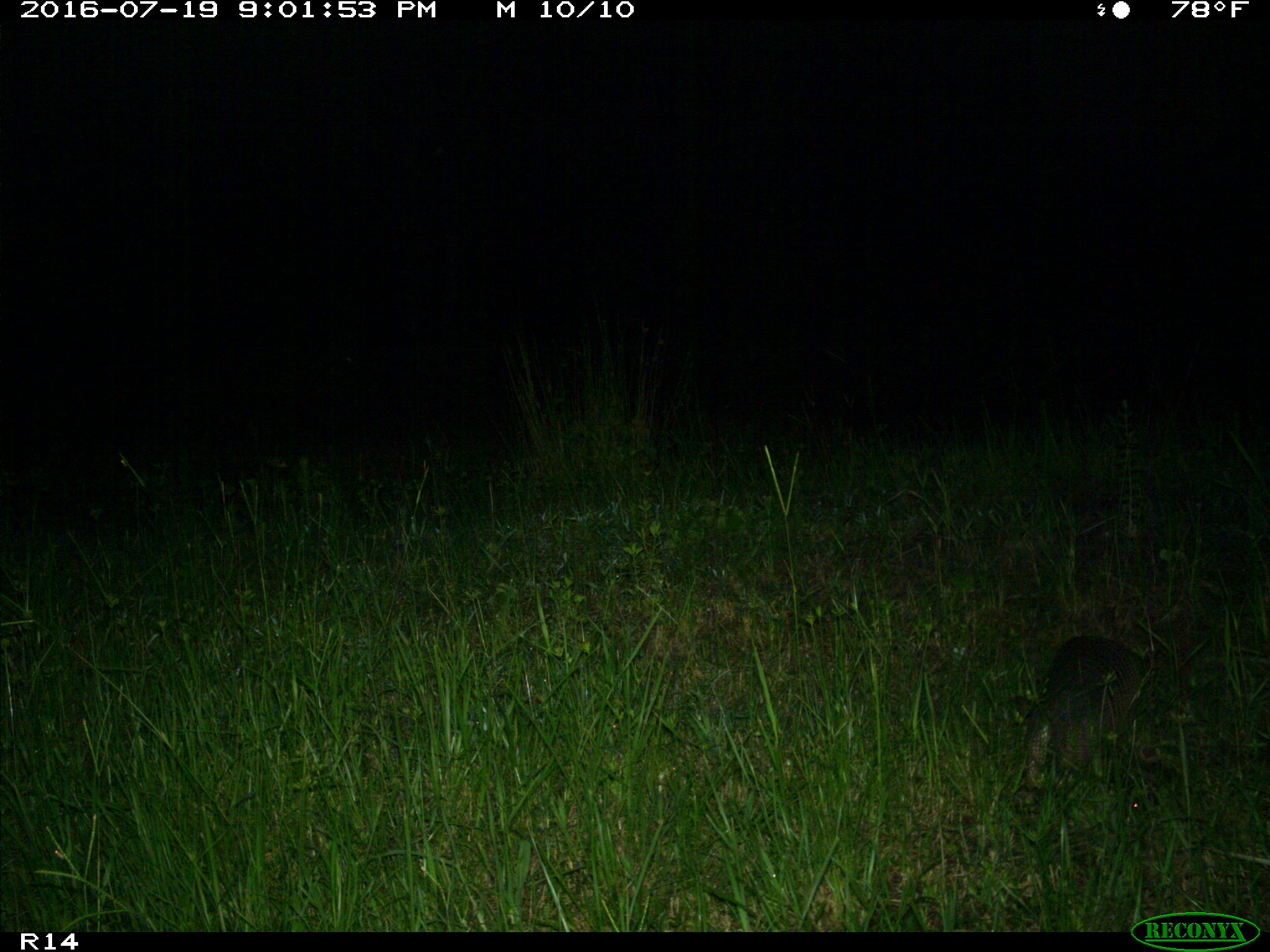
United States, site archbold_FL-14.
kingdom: Animalia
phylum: Chordata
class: Mammalia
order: Cingulata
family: Dasypodidae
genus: Dasypus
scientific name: Dasypus novemcinctus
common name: nine-banded armadillo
Dasypus novemcinctus (nine-banded armadillo).